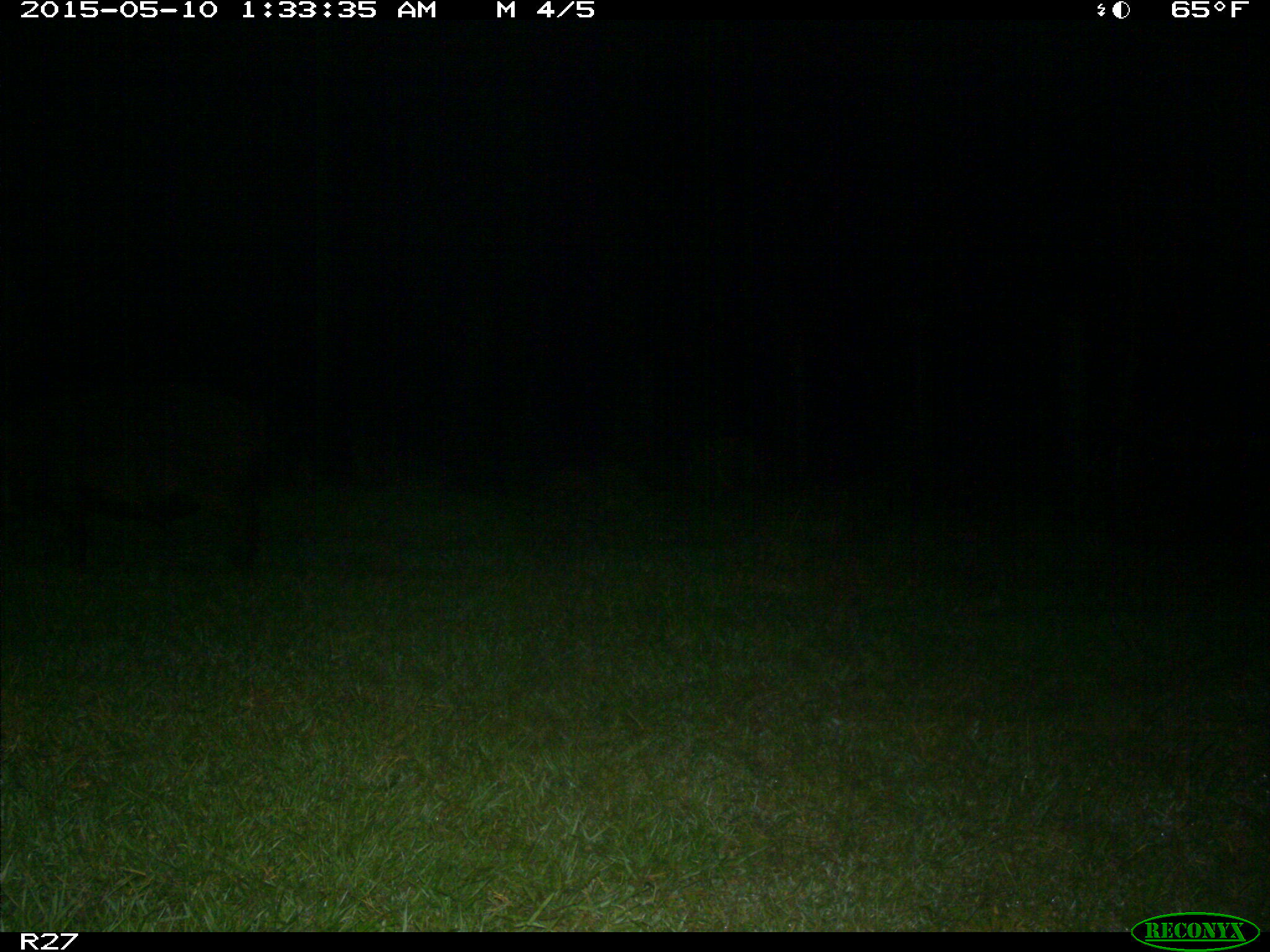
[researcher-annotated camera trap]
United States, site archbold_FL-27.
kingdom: Animalia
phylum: Chordata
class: Mammalia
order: Artiodactyla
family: Suidae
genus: Sus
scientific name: Sus scrofa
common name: wild boar